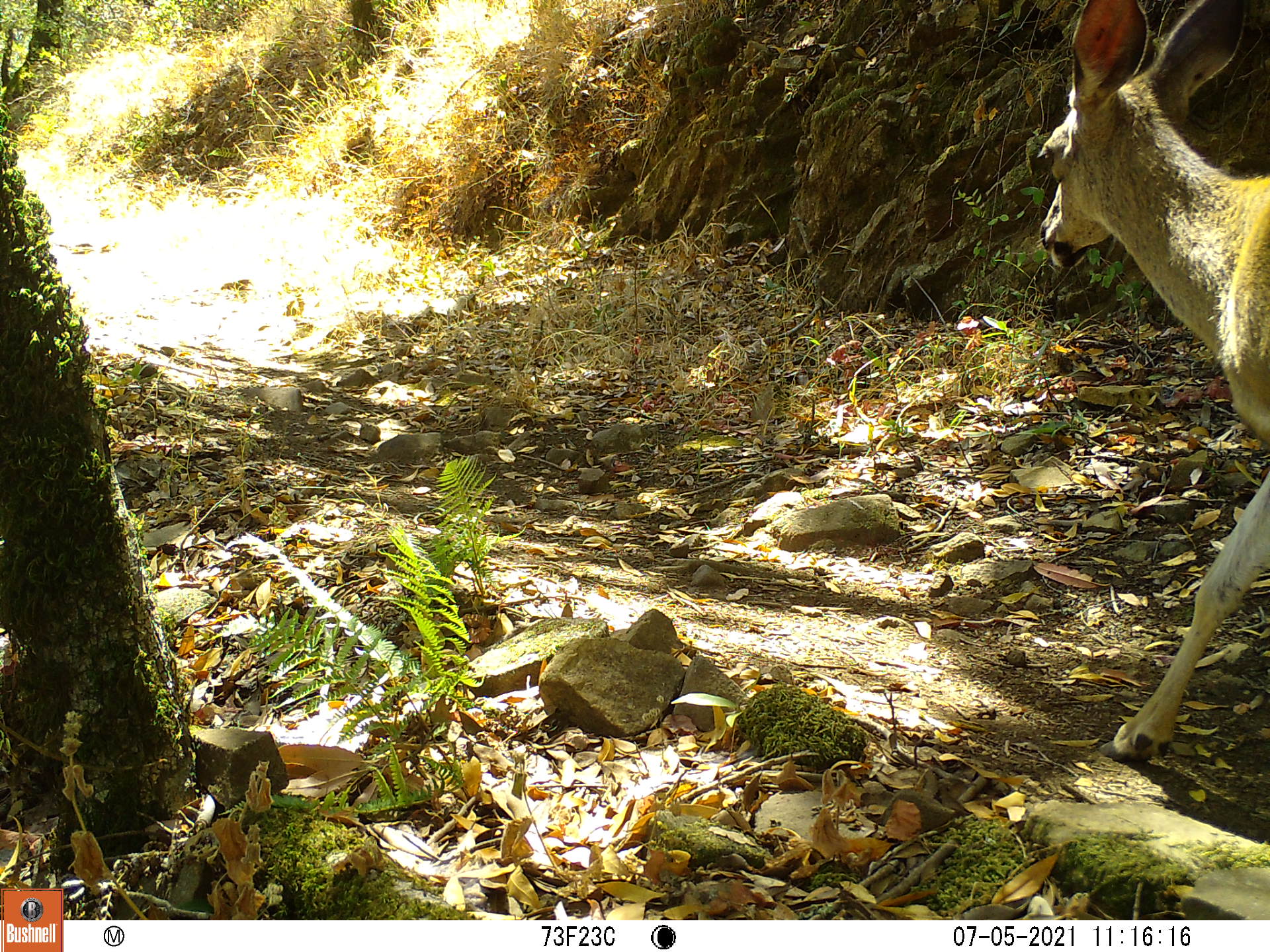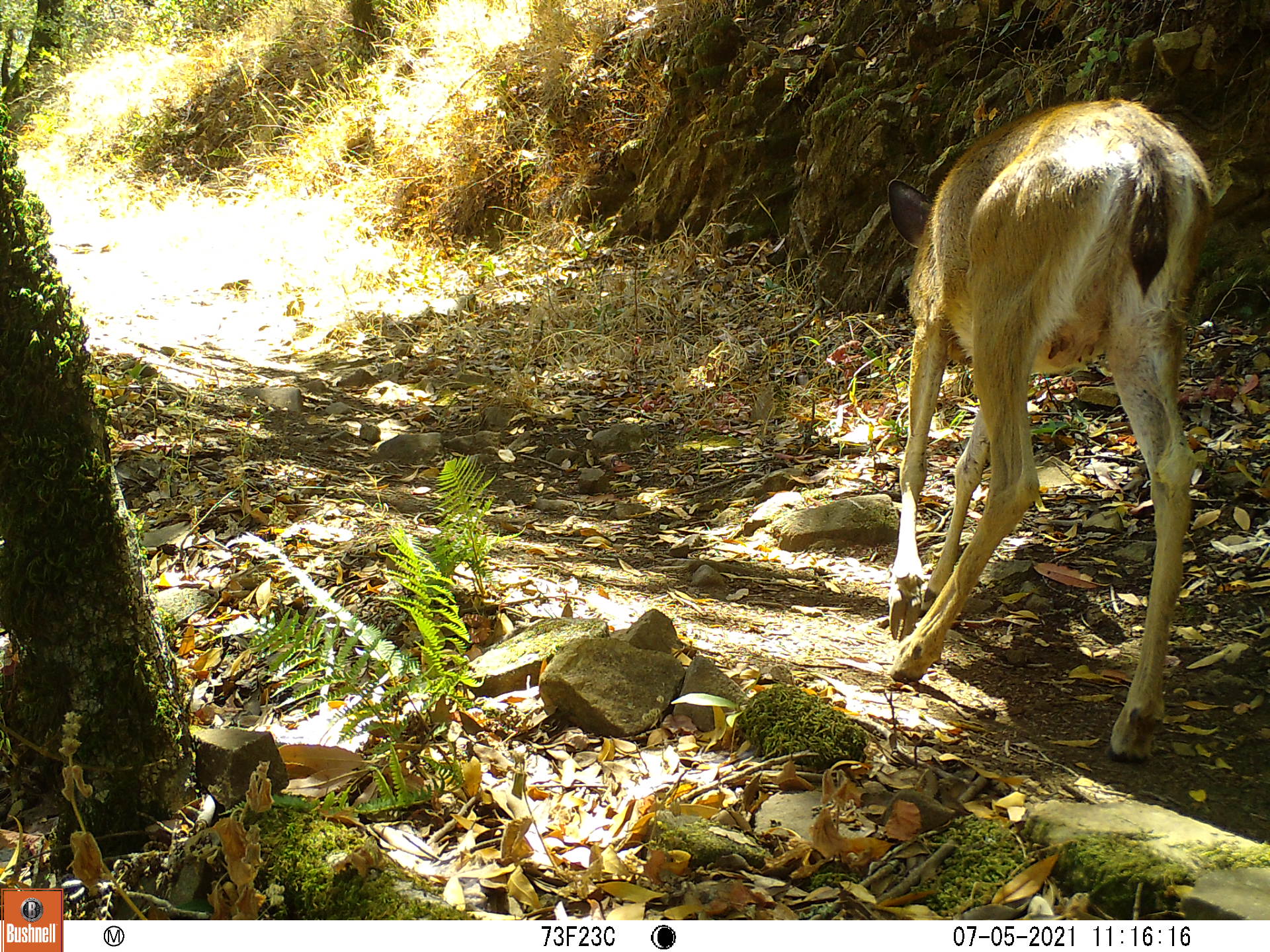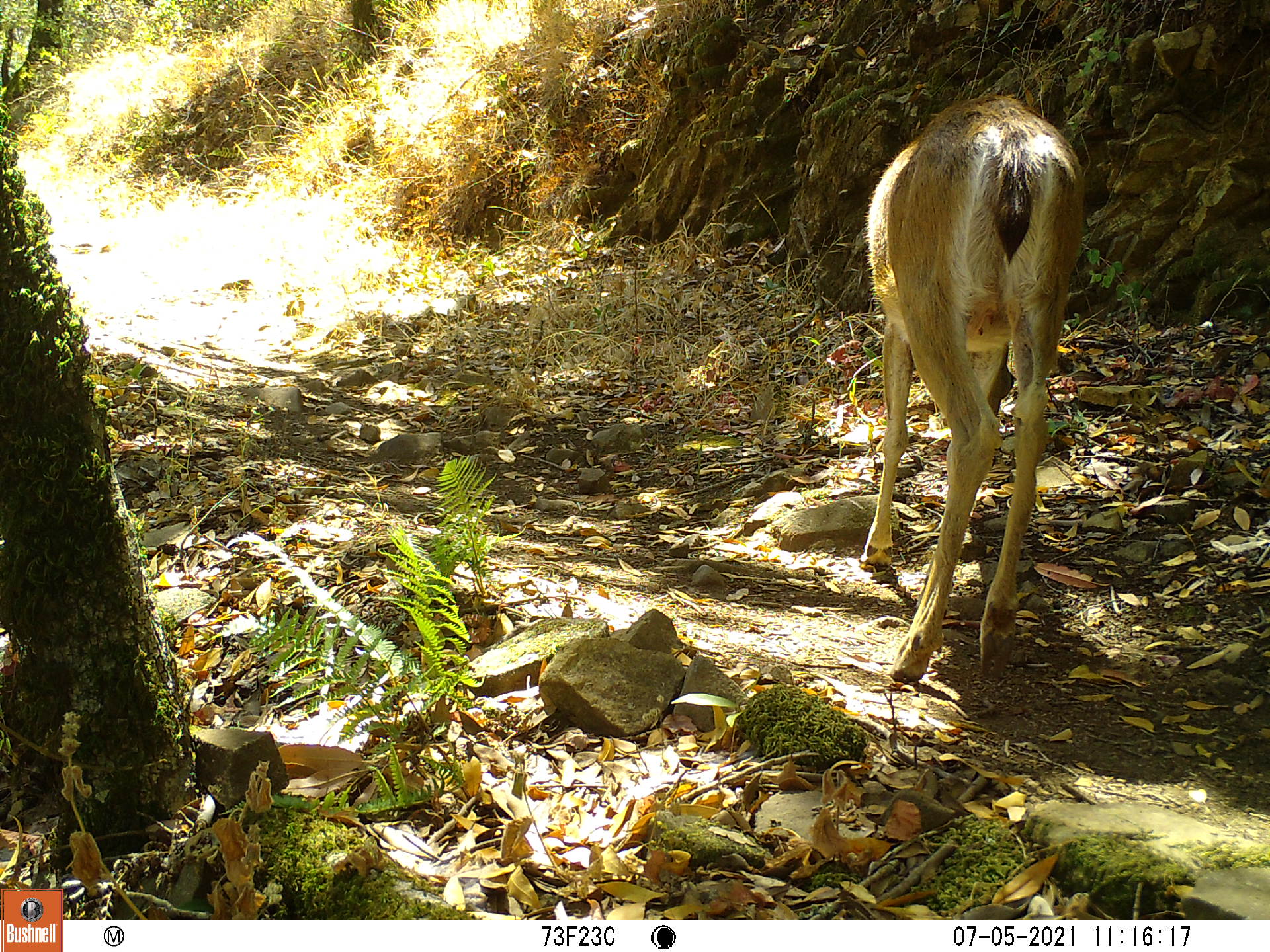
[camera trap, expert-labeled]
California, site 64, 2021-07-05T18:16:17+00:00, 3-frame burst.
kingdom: Animalia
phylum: Chordata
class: Mammalia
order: Artiodactyla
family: Cervidae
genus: Odocoileus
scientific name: Odocoileus hemionus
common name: mule deer